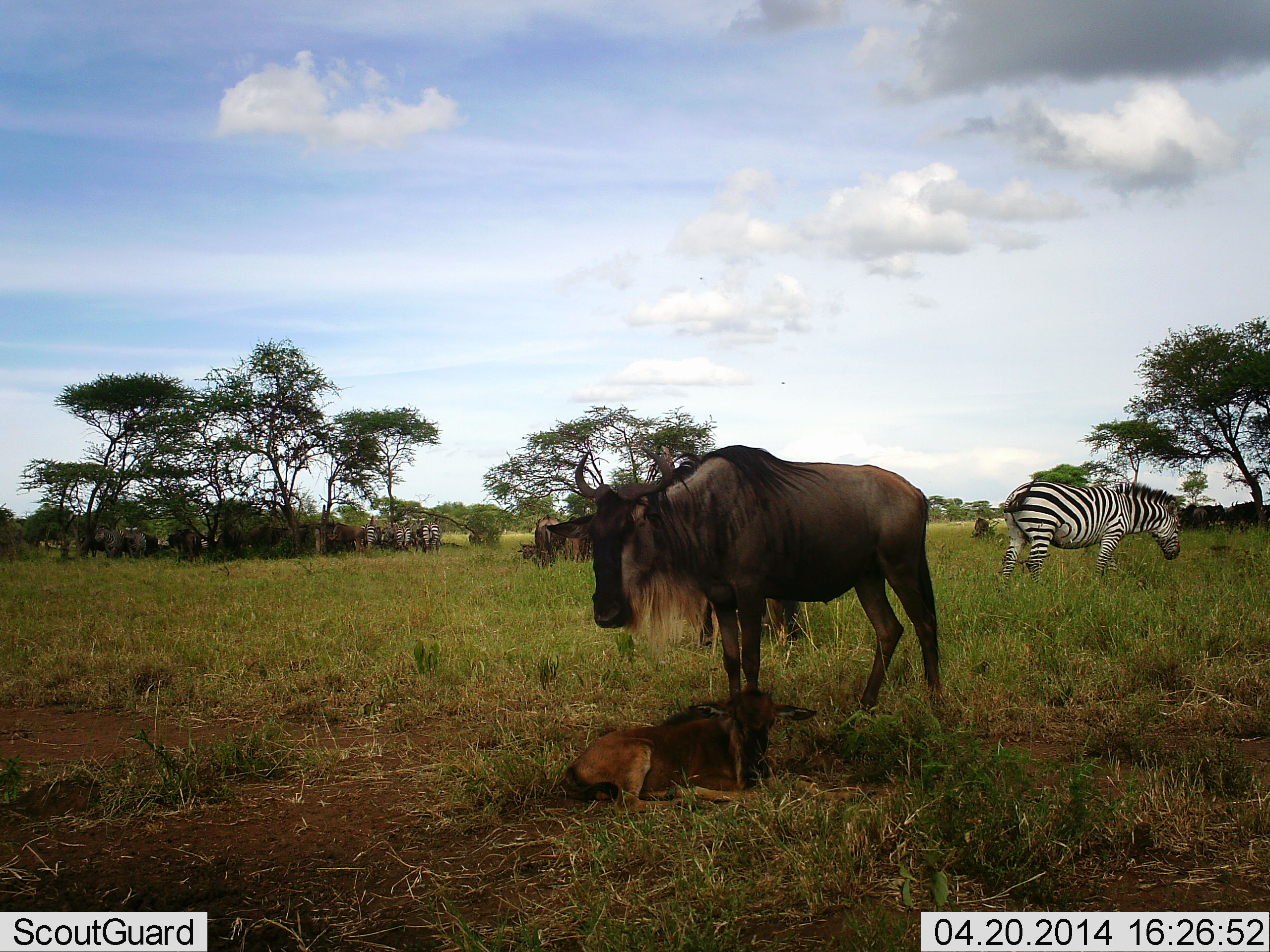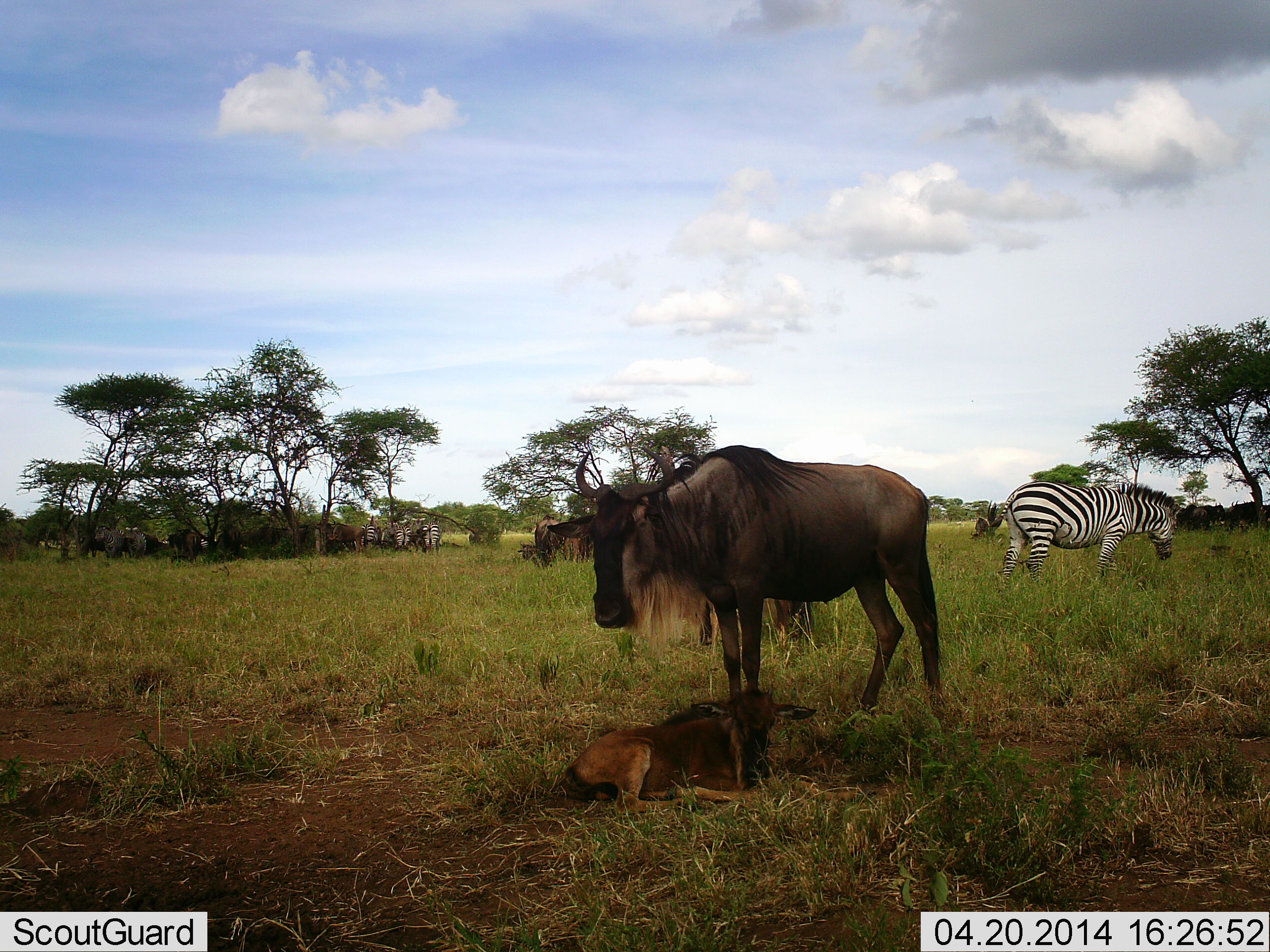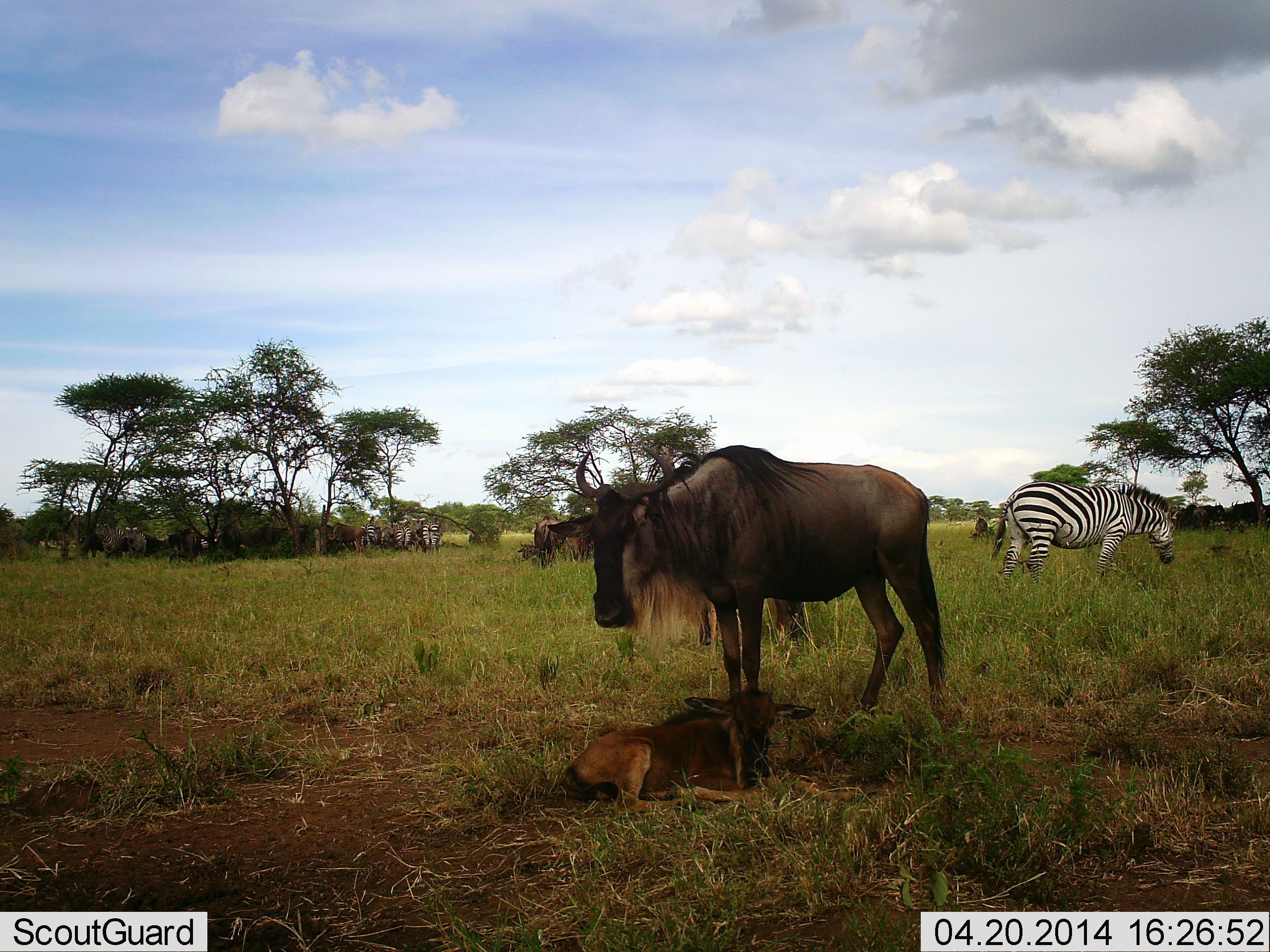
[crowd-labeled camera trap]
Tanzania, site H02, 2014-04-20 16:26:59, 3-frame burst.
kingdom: Animalia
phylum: Chordata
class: Mammalia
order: Artiodactyla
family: Bovidae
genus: Connochaetes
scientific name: Connochaetes taurinus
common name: blue wildebeest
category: wildebeest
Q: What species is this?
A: Wildebeest (blue wildebeest) (Connochaetes taurinus).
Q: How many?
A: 11-50.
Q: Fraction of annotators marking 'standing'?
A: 91%.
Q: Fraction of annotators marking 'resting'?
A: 55%.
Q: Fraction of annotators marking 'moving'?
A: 0%.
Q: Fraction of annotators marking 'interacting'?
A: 0%.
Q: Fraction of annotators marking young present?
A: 73%.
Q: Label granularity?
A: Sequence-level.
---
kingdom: Animalia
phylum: Chordata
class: Mammalia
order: Perissodactyla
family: Equidae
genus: Equus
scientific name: Equus quagga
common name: plains zebra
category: zebra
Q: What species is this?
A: Zebra (plains zebra) (Equus quagga).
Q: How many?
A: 5.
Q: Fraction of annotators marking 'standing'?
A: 82%.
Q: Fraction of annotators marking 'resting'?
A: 9%.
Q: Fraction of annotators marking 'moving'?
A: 9%.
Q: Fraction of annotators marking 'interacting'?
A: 0%.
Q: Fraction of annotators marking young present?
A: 0%.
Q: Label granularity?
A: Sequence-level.